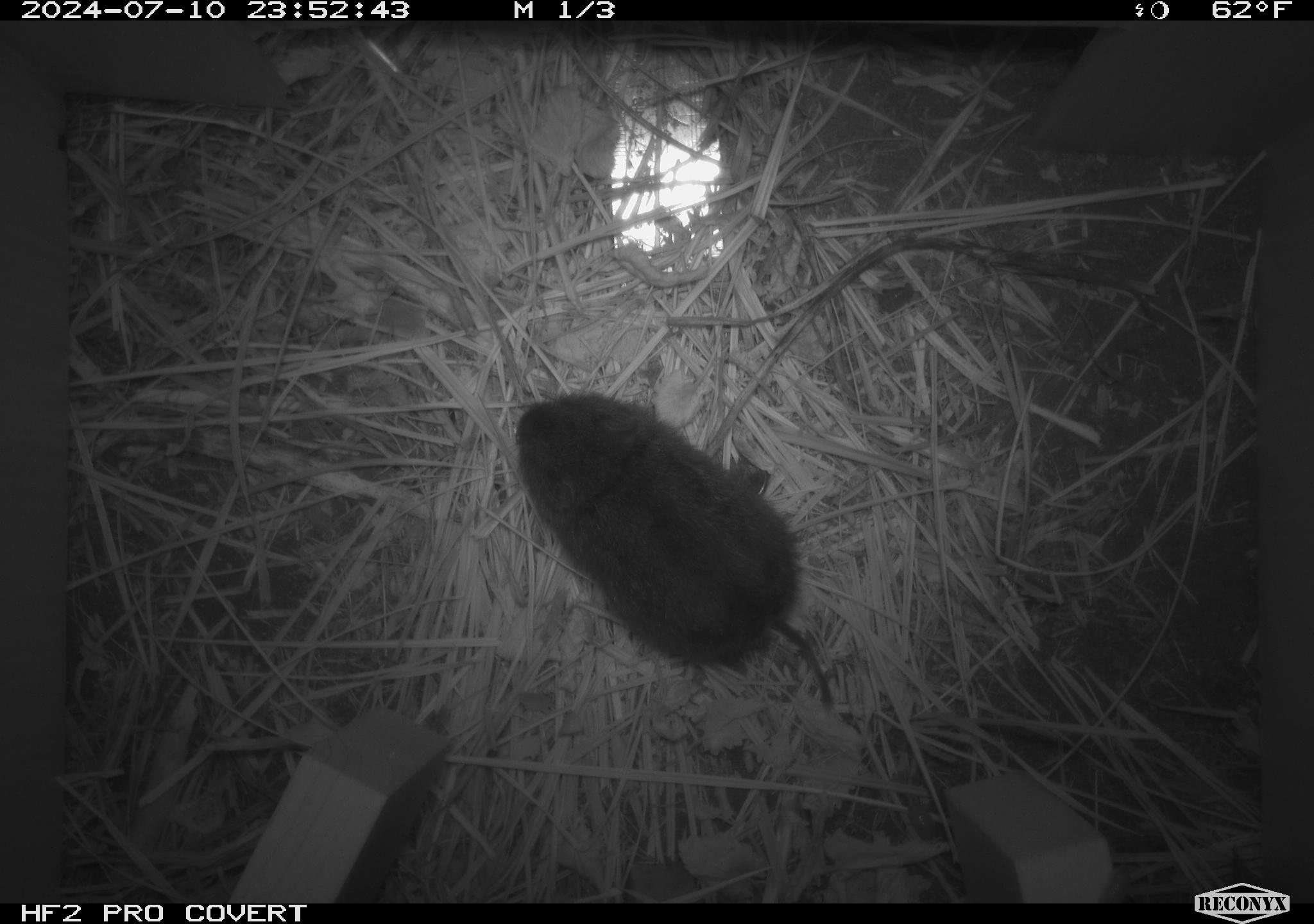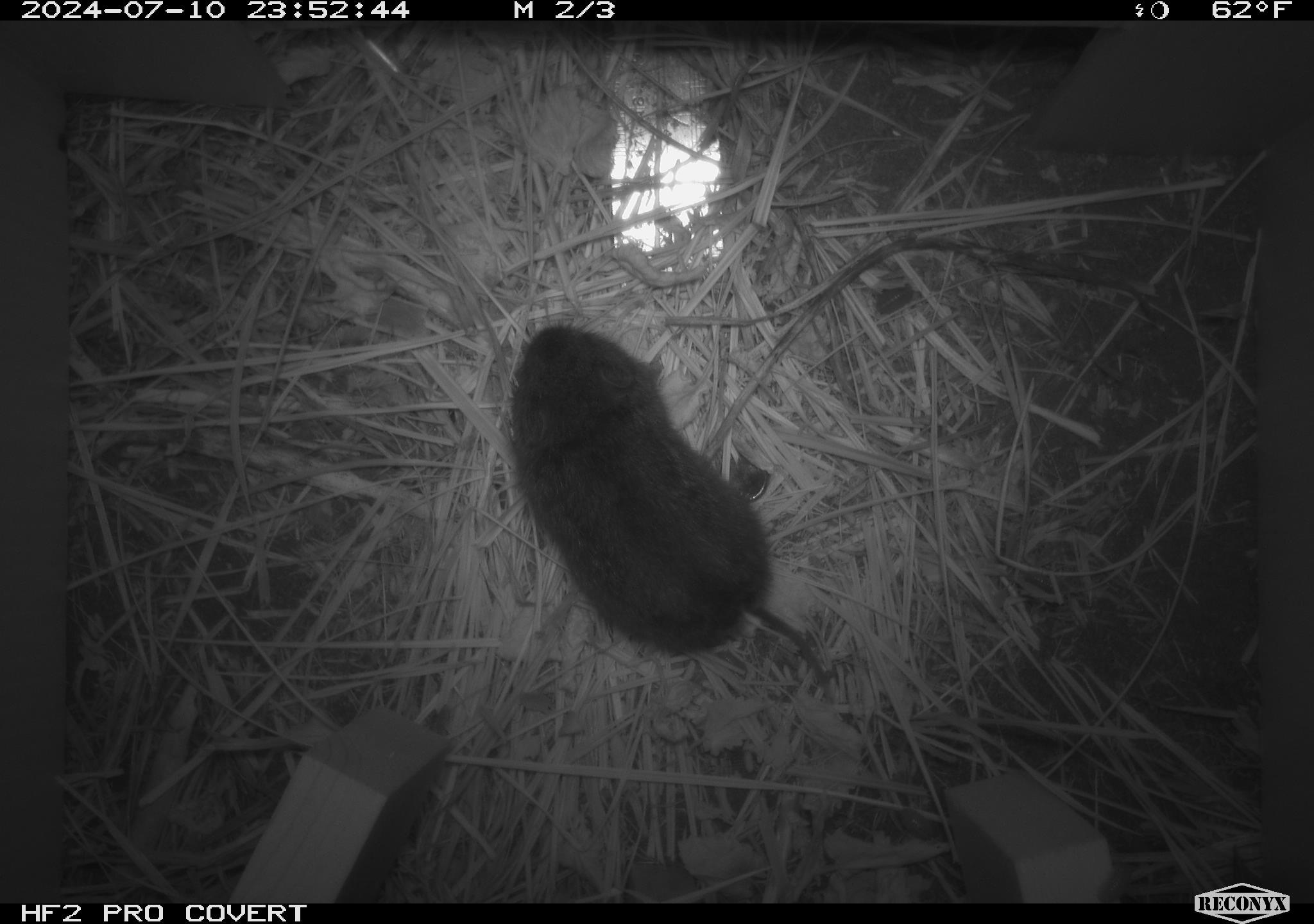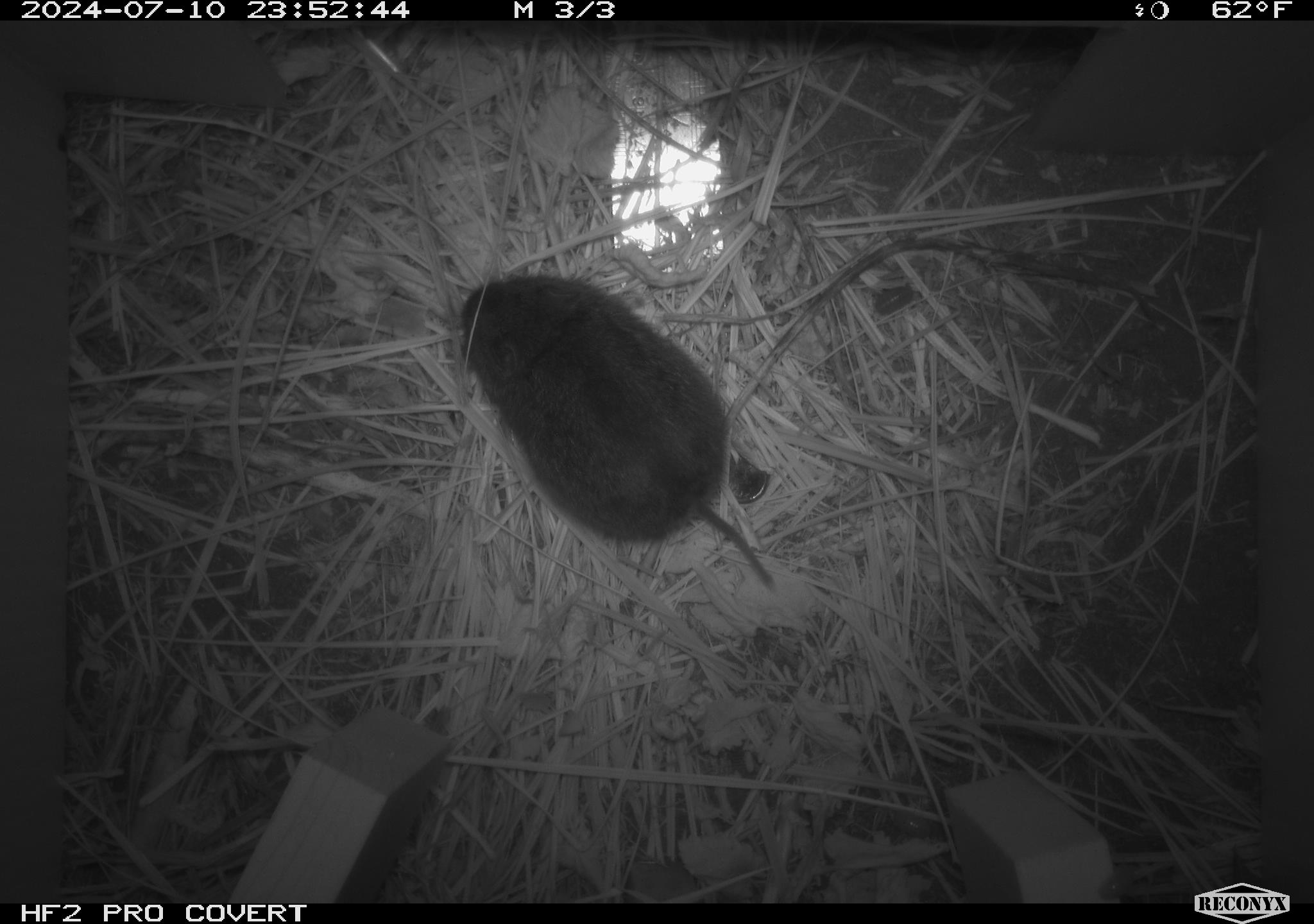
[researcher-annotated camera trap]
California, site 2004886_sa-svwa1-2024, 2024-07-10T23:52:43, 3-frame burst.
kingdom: Animalia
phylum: Chordata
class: Mammalia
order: Rodentia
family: Cricetidae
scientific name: Arvicolinae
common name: voles, lemmings, and muskrats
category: arvicolinae subfamily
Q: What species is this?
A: Arvicolinae subfamily (voles, lemmings, and muskrats) (Arvicolinae).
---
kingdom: Animalia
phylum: Arthropoda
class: Malacostraca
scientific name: Malacostraca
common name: amphipods, crabs, isopods, krill, lobsters and shrimps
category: malacostracan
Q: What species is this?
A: Malacostracan (amphipods, crabs, isopods, krill, lobsters and shrimps) (Malacostraca).